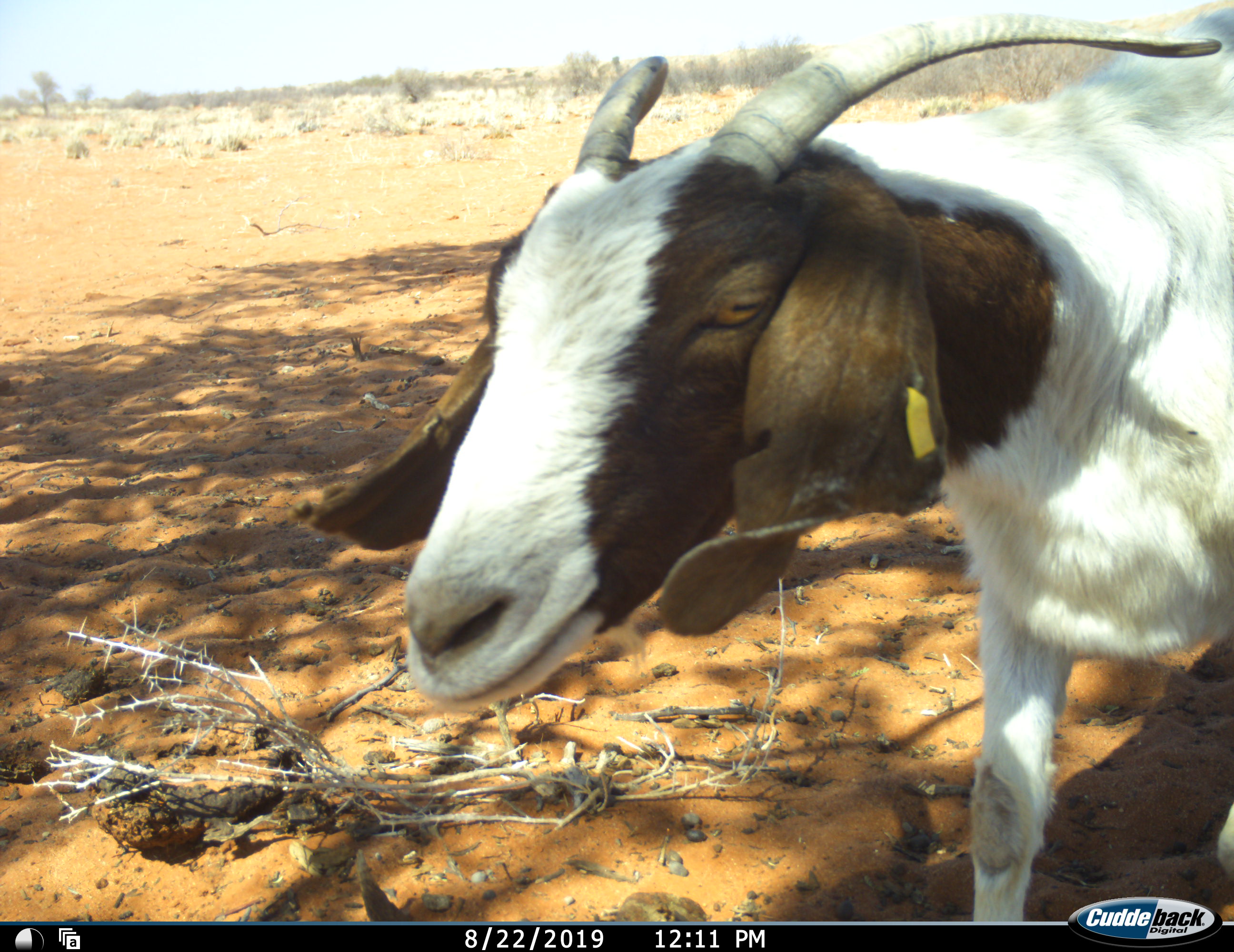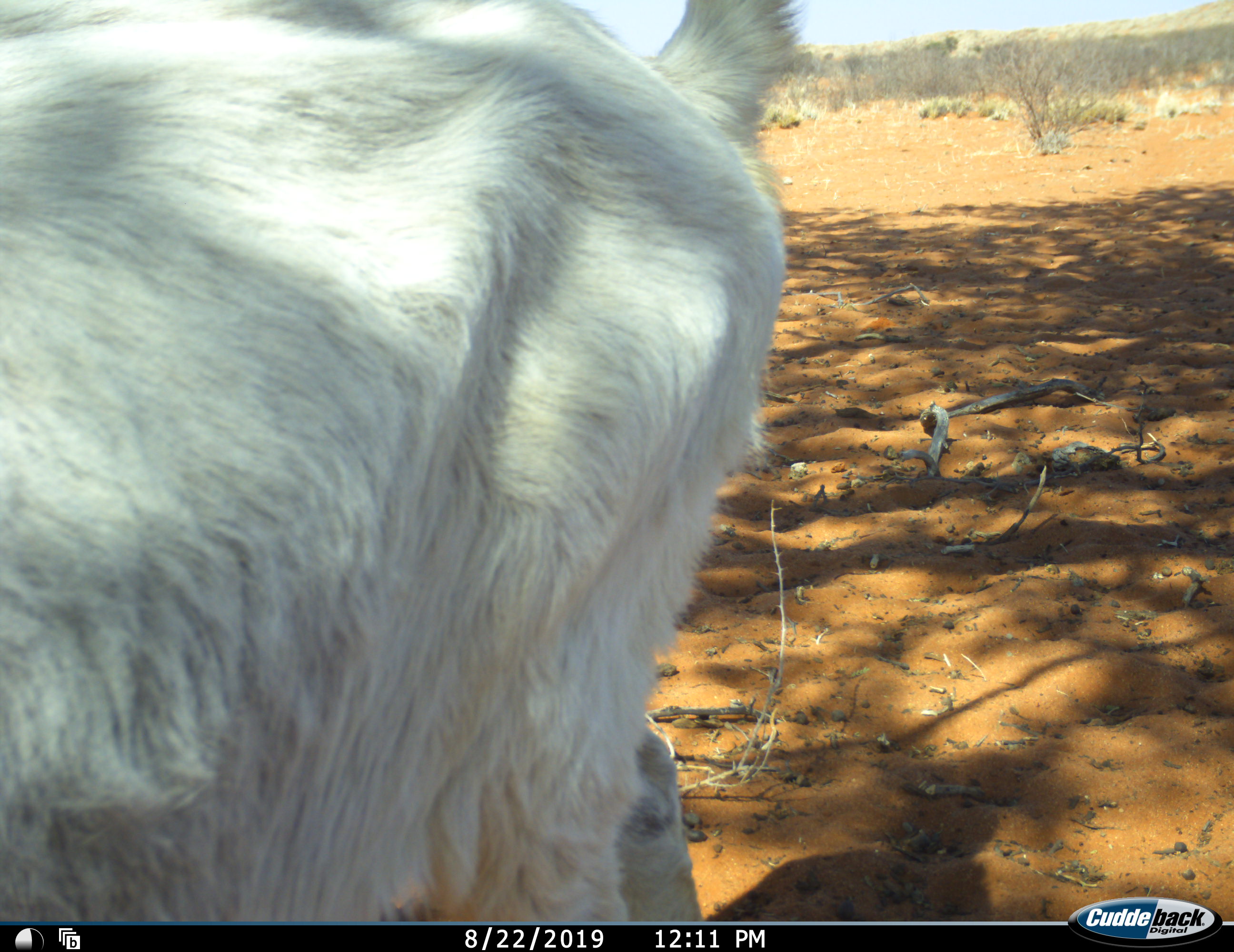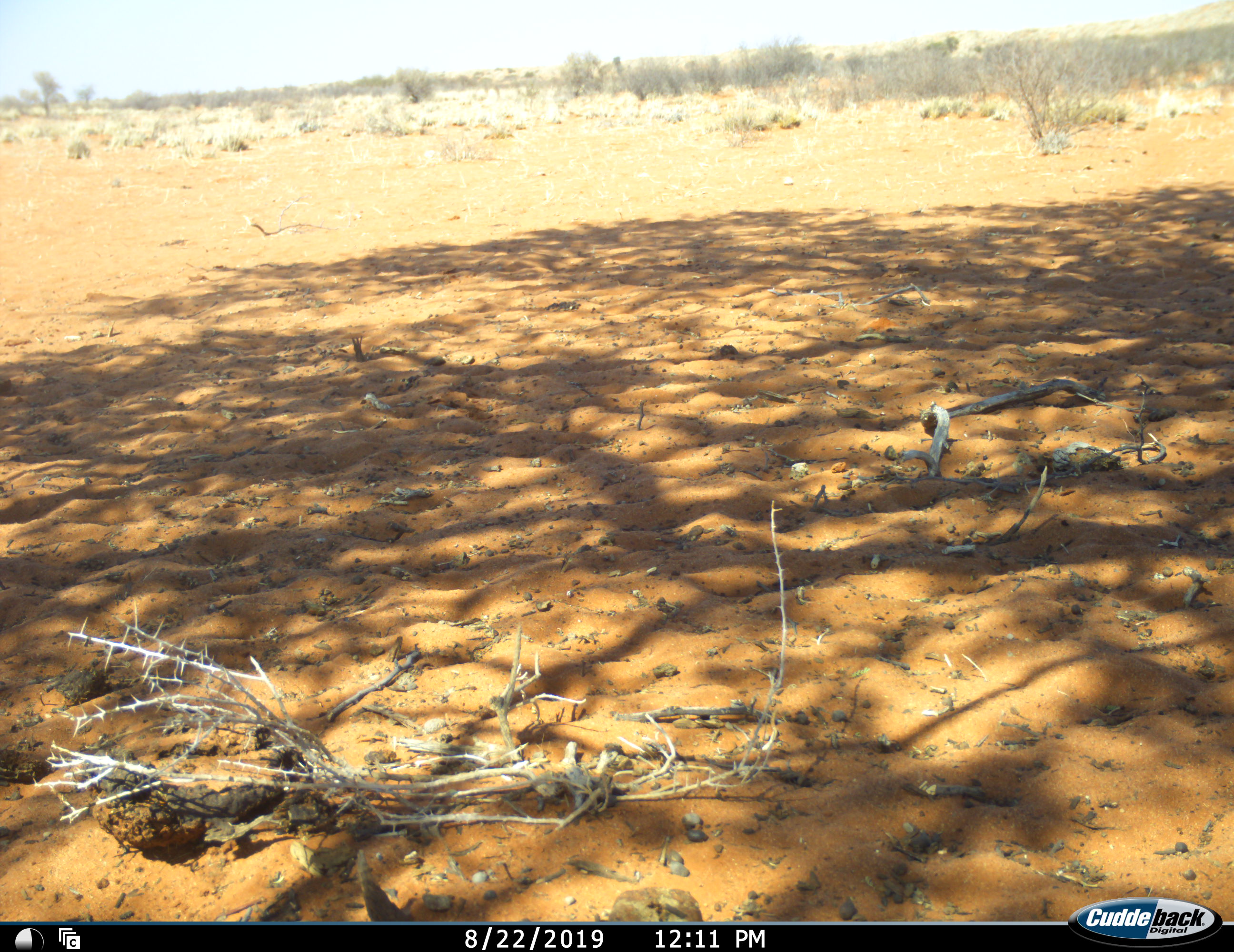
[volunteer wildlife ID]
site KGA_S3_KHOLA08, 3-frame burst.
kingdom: Animalia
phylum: Chordata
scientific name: Vertebrata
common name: domestic animal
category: domesticanimal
Domesticanimal (domestic animal) (Vertebrata), count 1. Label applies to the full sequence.